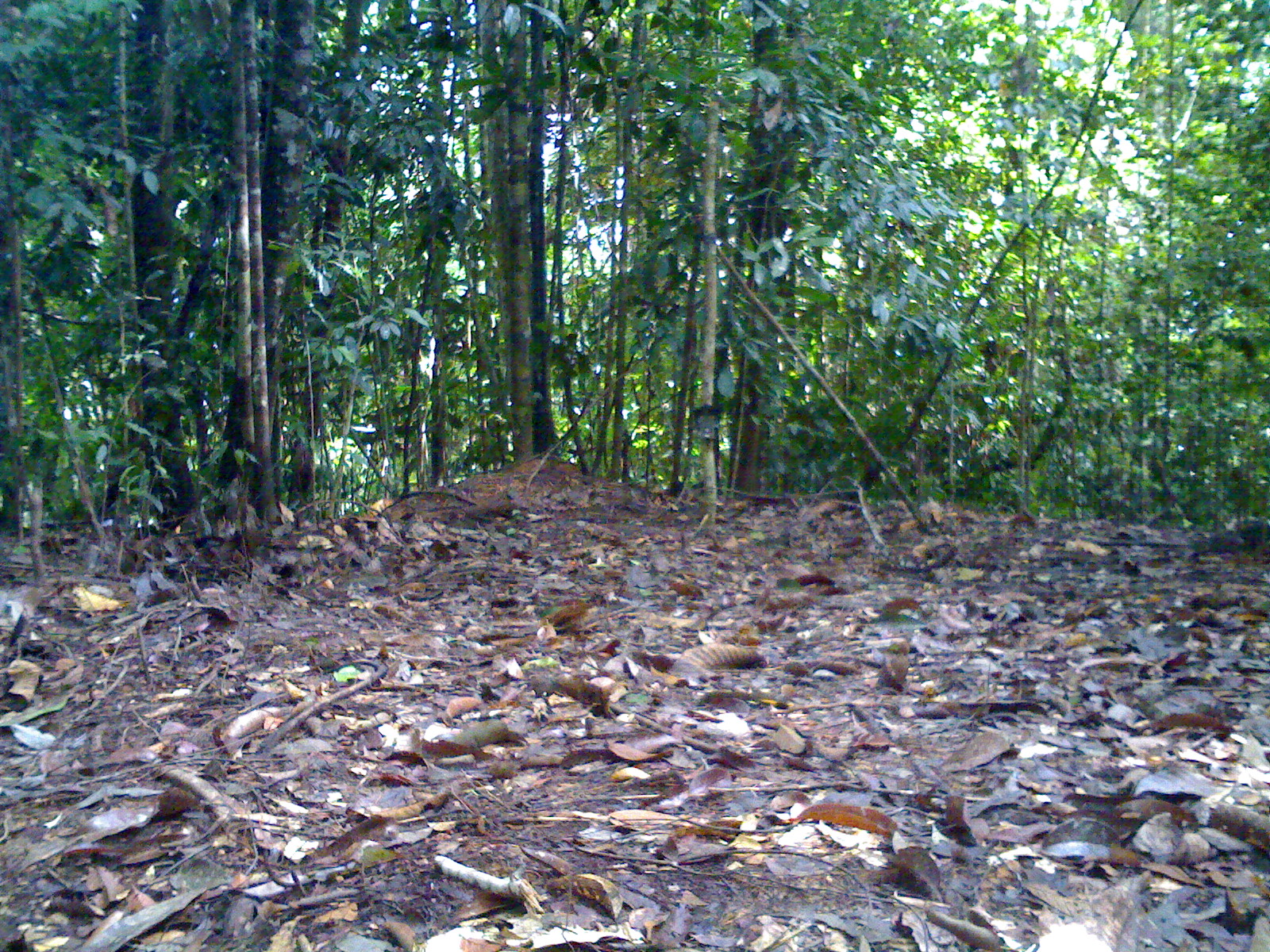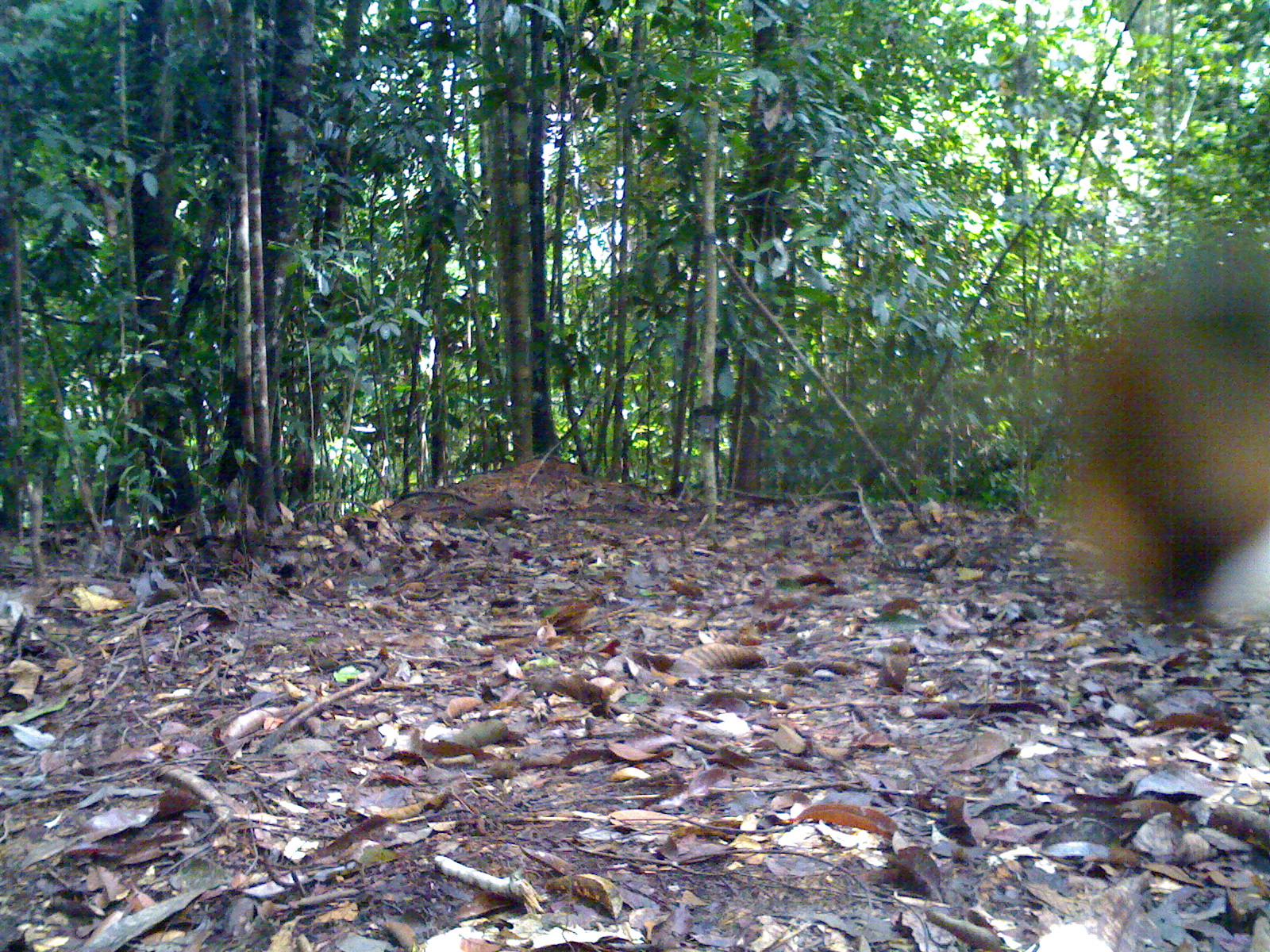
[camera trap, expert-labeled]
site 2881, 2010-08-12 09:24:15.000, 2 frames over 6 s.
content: unidentified animal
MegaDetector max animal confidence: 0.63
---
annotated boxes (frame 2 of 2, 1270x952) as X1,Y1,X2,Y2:
unidentifiable: 1013,217,1268,624